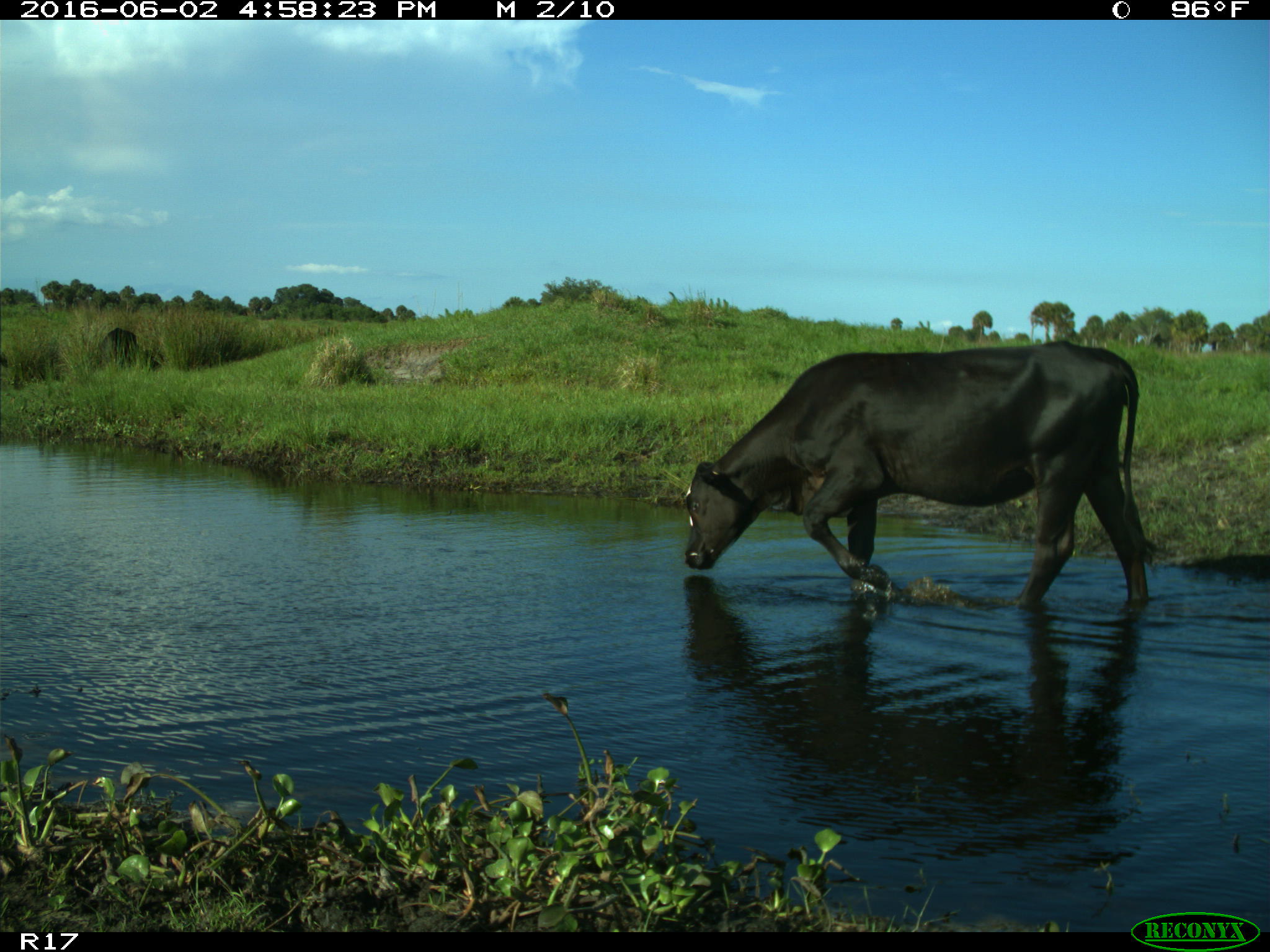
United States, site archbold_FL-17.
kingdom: Animalia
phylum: Chordata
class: Mammalia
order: Artiodactyla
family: Bovidae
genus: Bos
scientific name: Bos taurus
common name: domestic cow